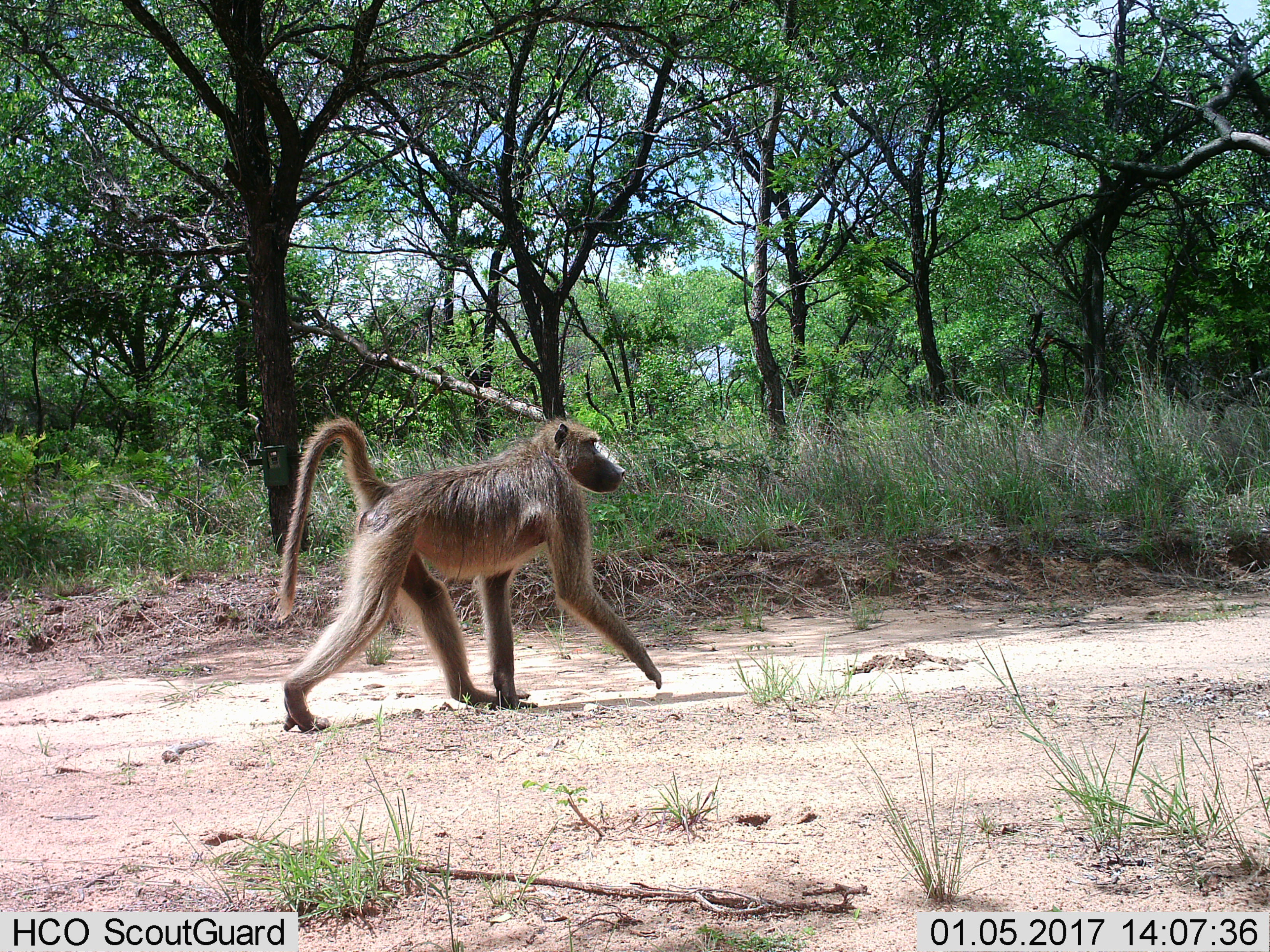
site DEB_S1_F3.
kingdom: Animalia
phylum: Chordata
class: Mammalia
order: Primates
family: Cercopithecidae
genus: Papio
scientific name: Papio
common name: baboon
Baboon (Papio), count 1. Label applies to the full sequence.